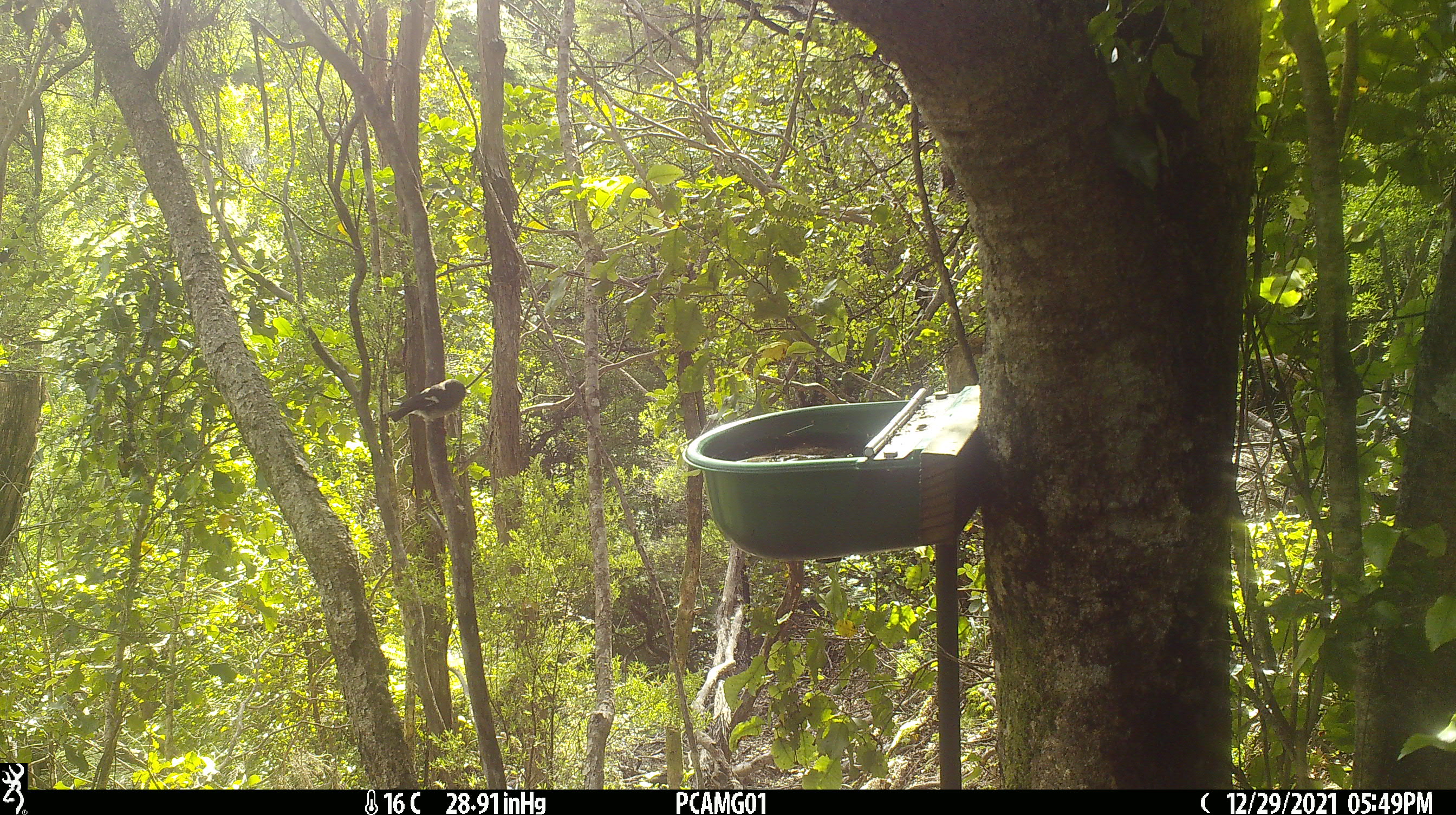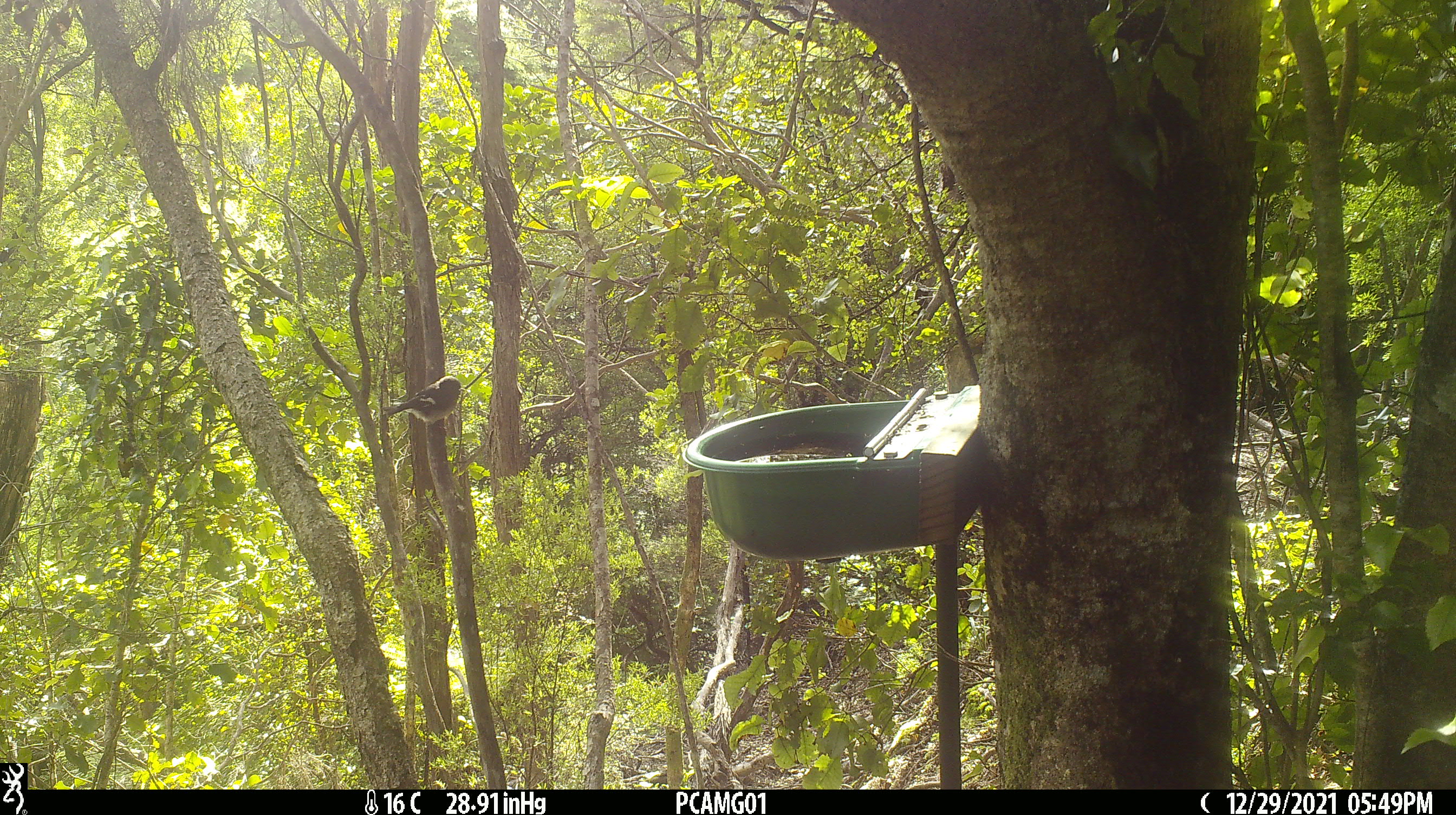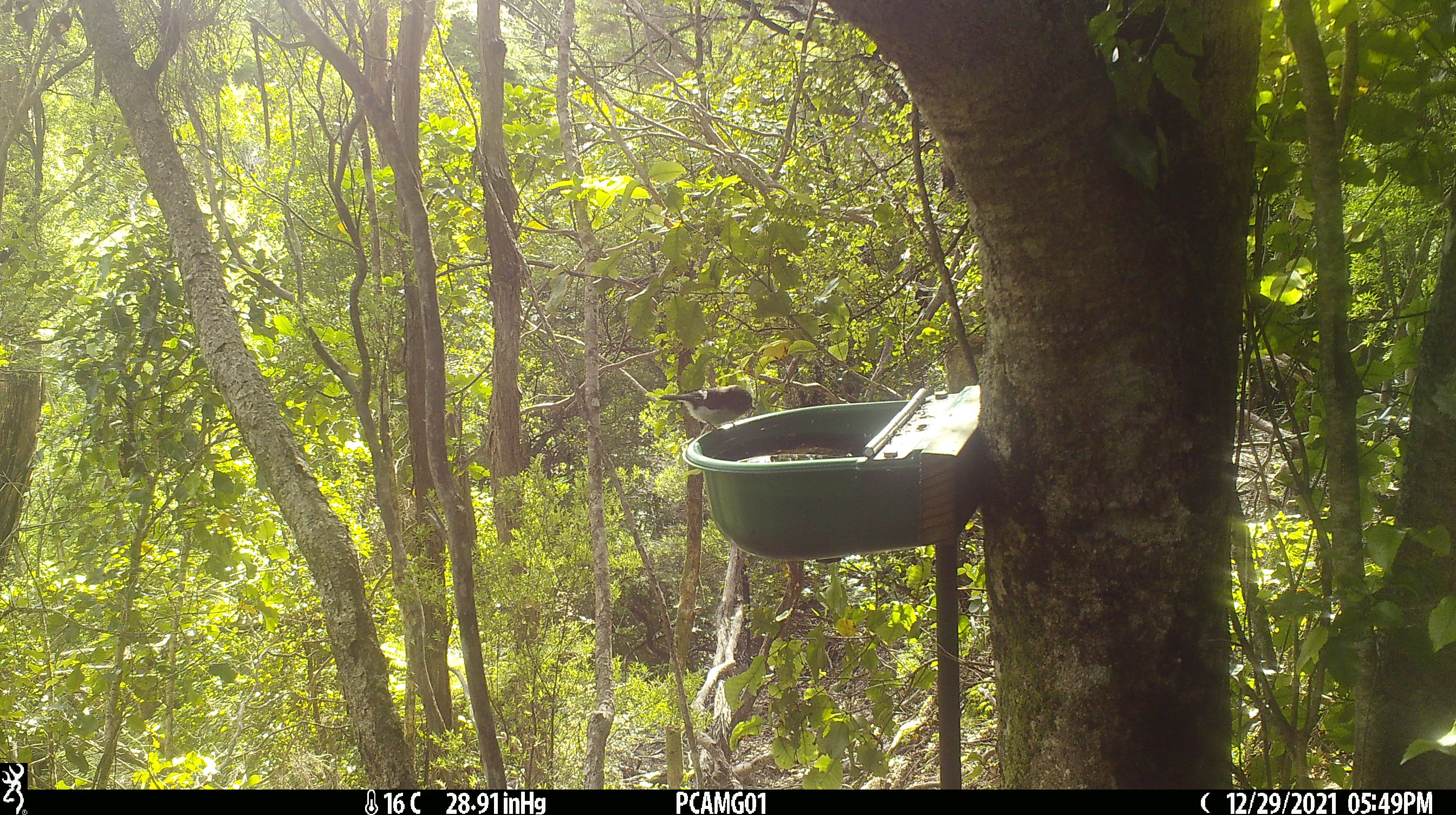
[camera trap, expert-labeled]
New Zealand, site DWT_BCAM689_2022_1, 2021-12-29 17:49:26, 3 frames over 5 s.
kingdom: Animalia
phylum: Chordata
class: Aves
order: Passeriformes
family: Petroicidae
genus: Petroica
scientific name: Petroica macrocephala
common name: tomtit